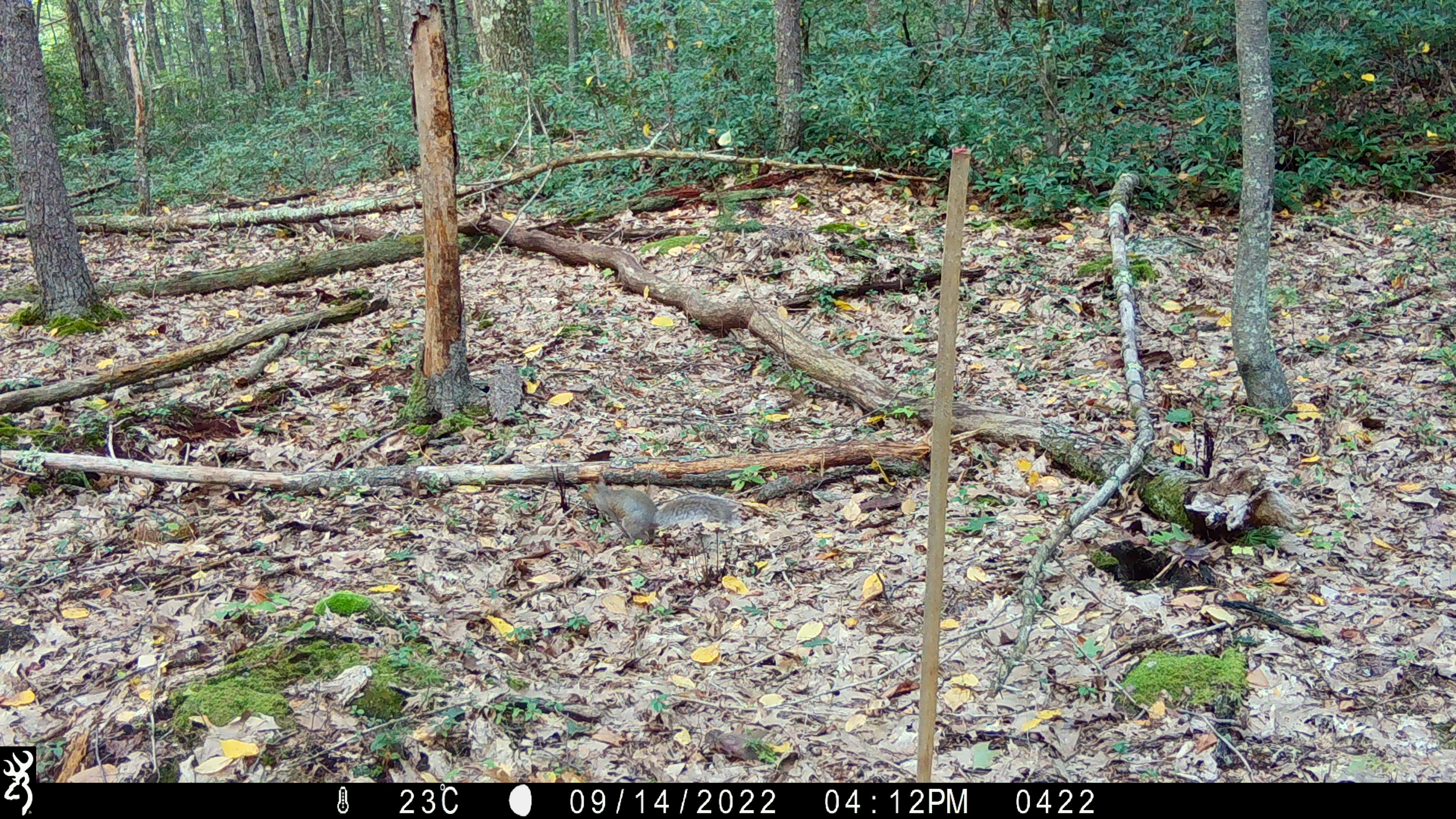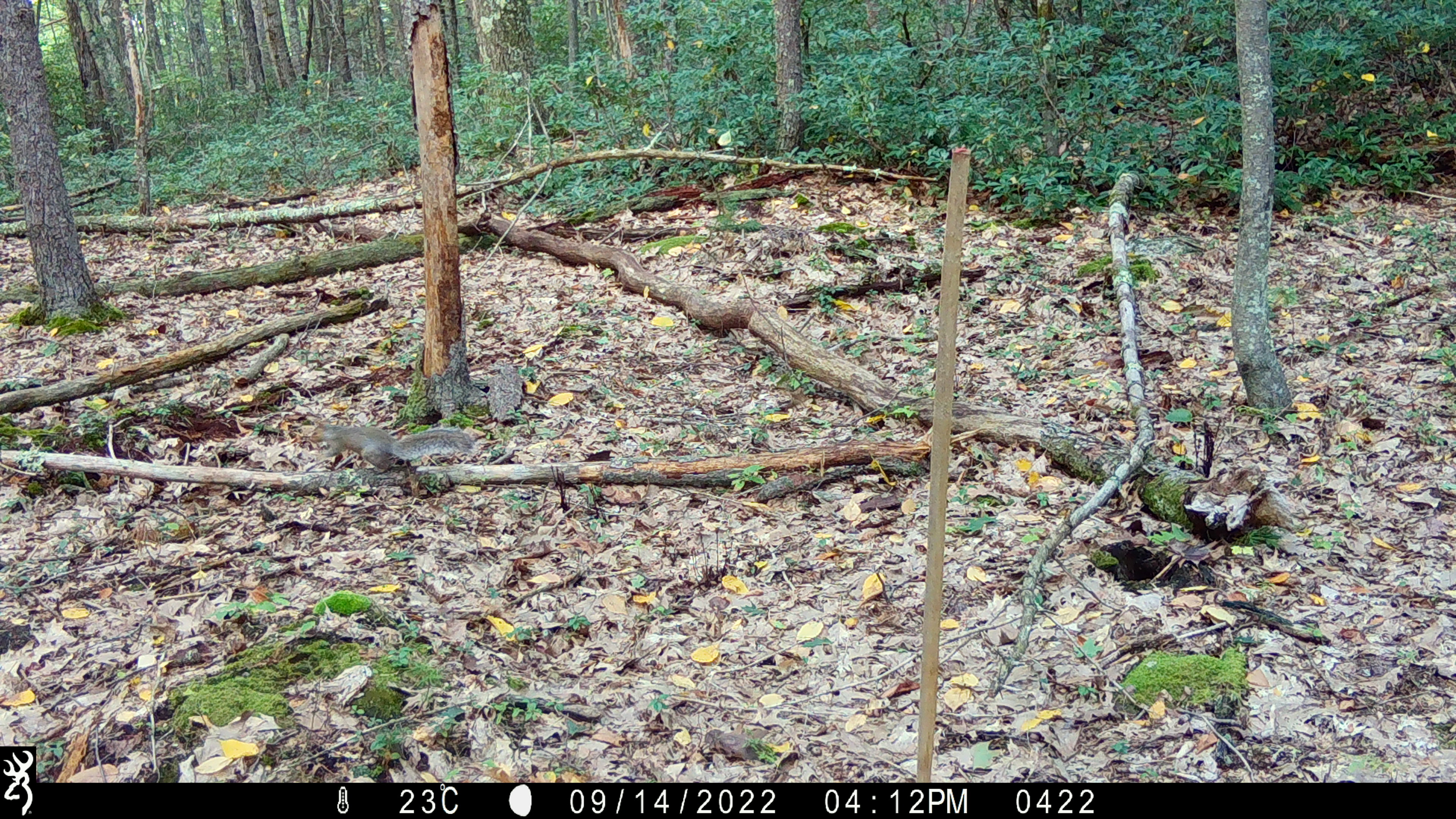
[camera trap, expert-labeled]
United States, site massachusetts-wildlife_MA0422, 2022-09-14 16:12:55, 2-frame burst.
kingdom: Animalia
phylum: Chordata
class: Mammalia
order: Rodentia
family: Sciuridae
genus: Sciurus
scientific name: Sciurus carolinensis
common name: gray squirrel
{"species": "gray squirrel (Sciurus carolinensis)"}